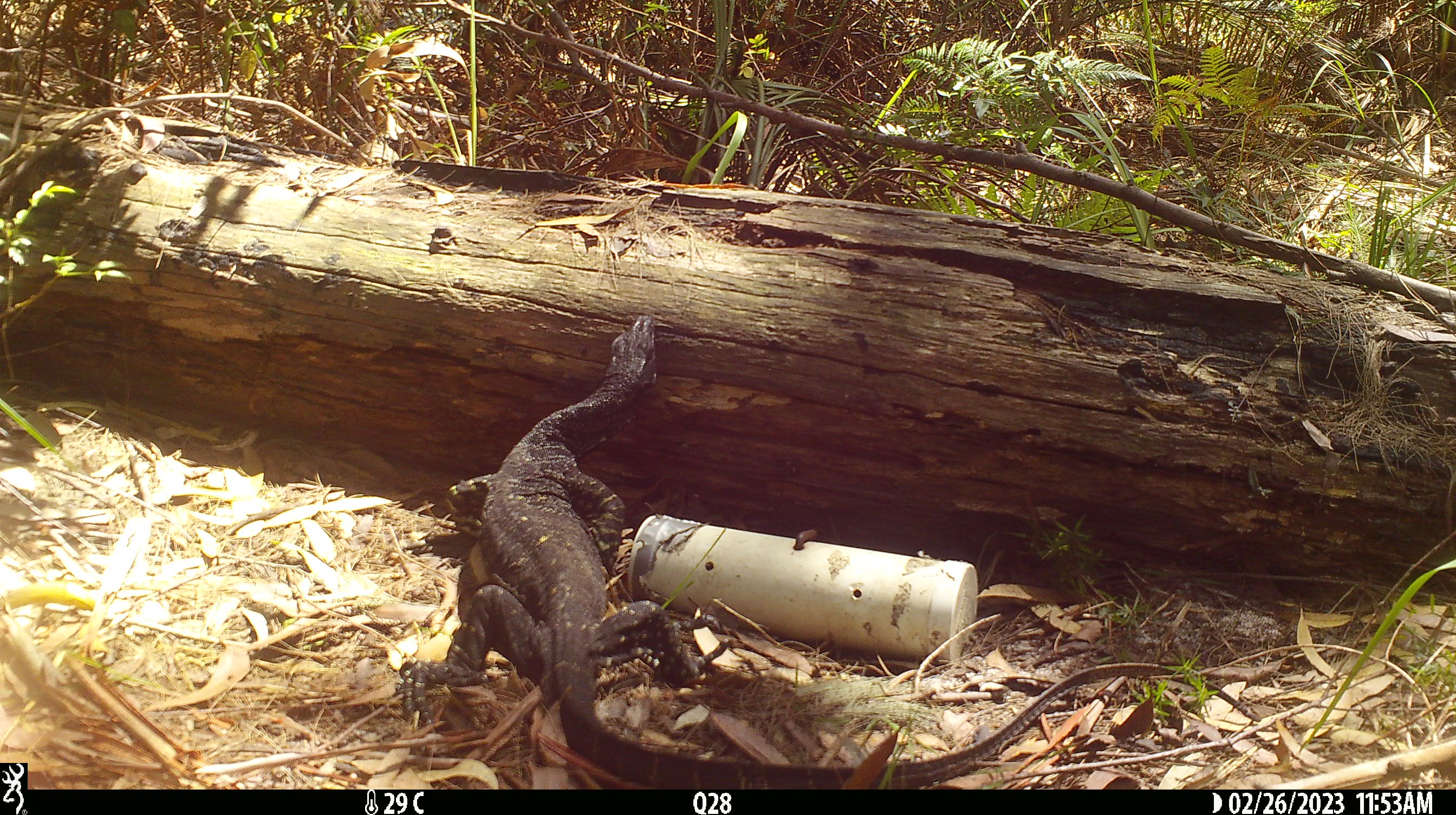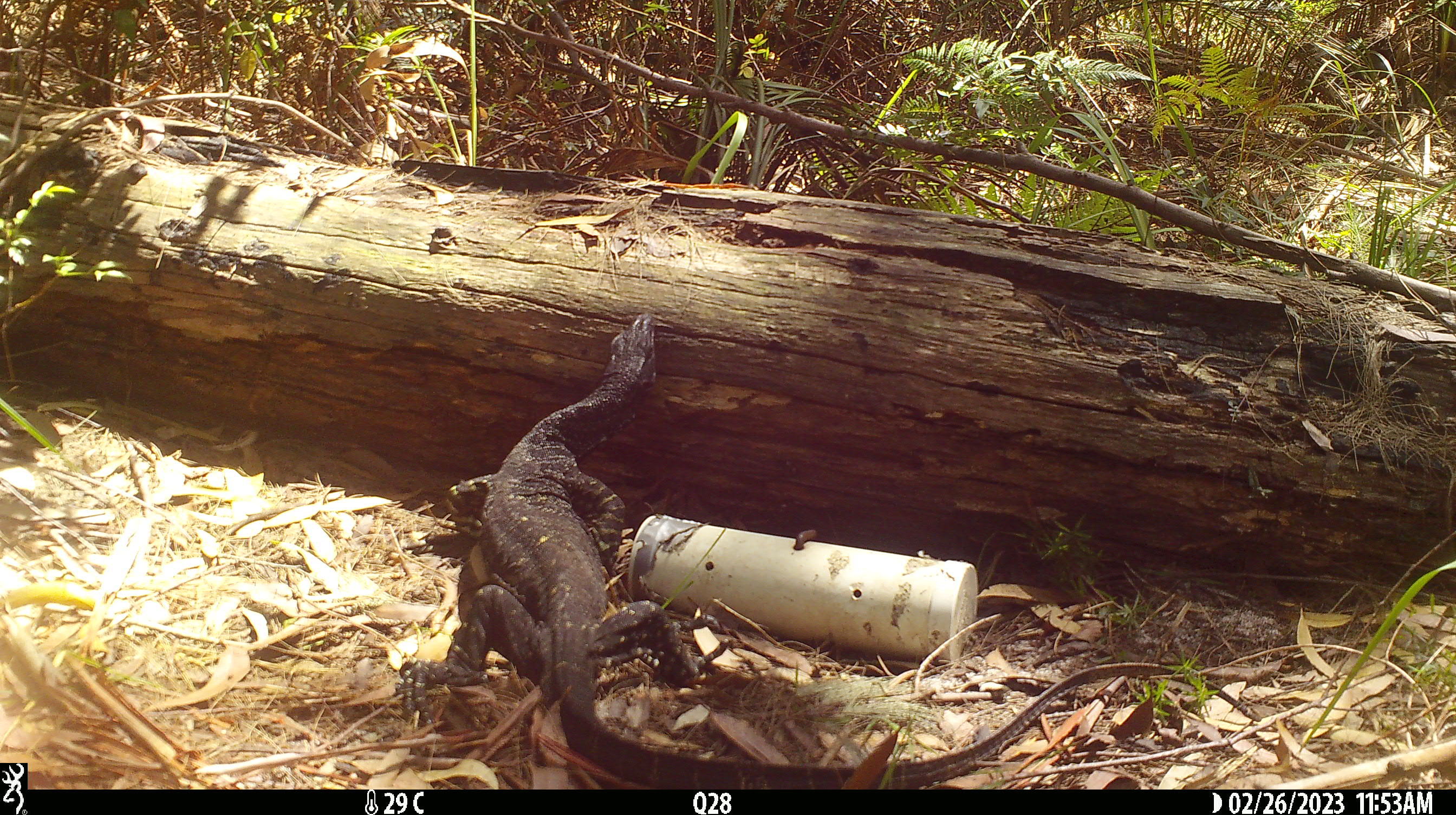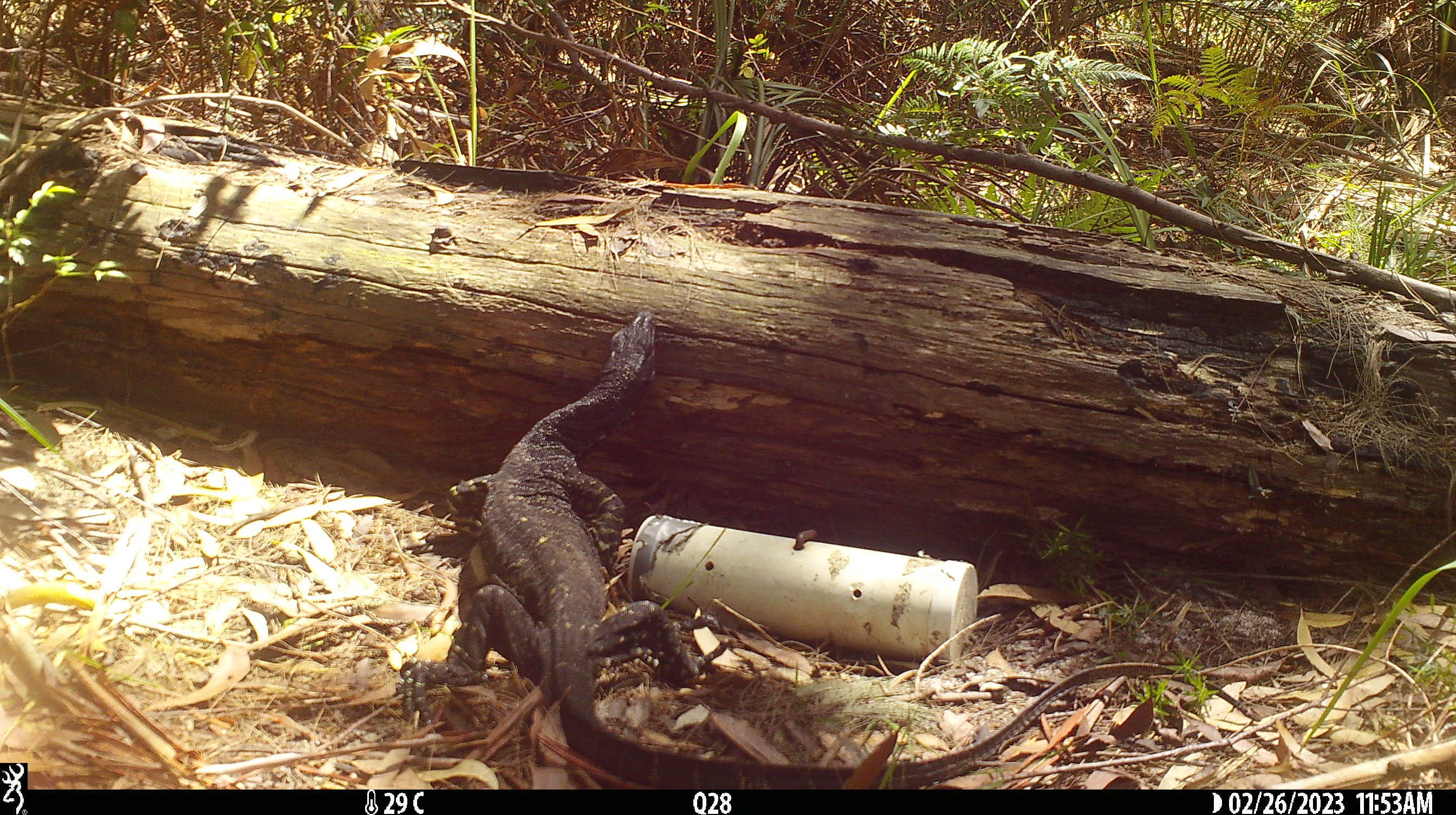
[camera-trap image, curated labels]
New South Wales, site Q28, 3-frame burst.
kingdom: Animalia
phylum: Chordata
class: Reptilia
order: Squamata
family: Varanidae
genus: Varanus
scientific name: Varanus varius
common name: lace monitor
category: goanna